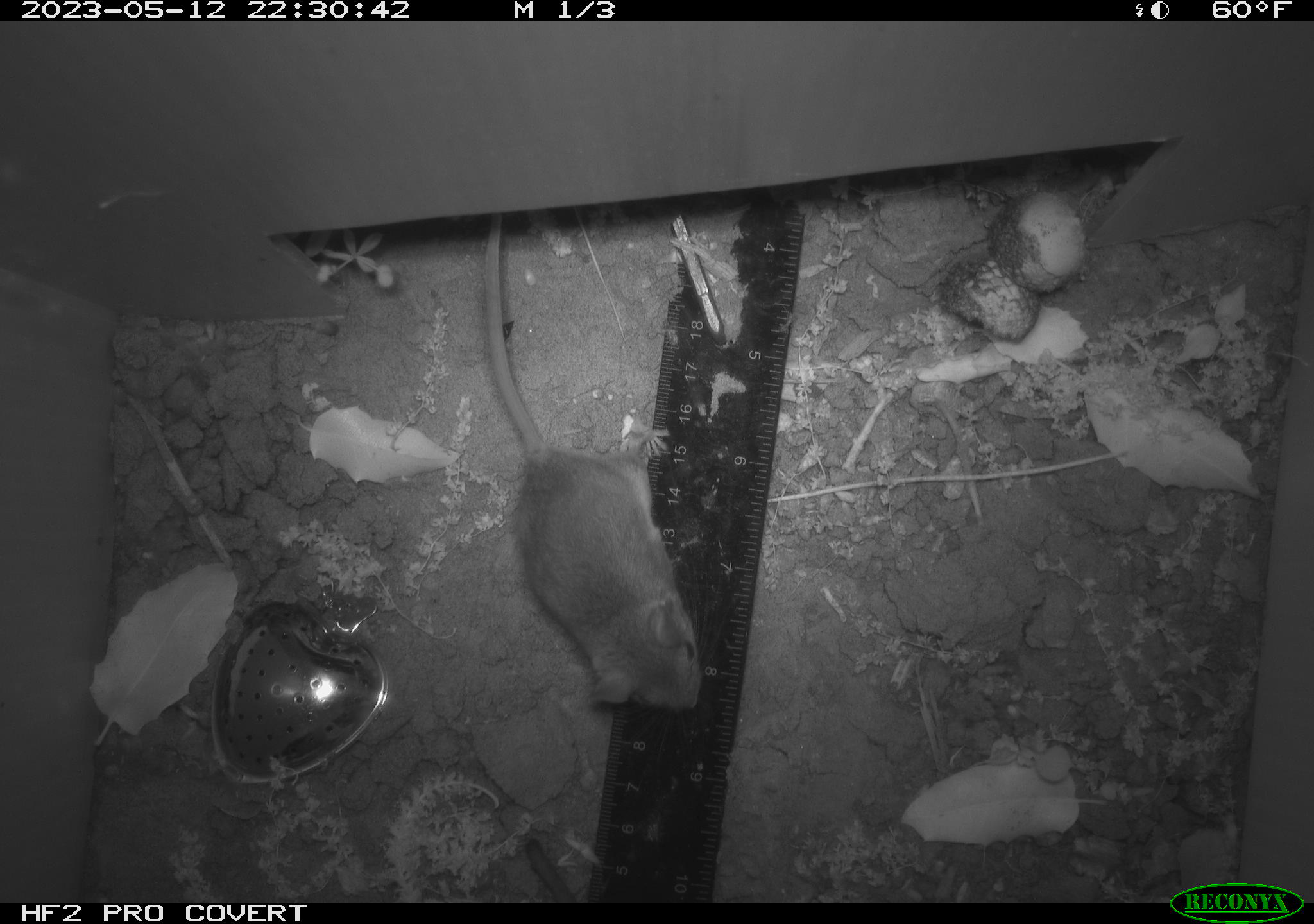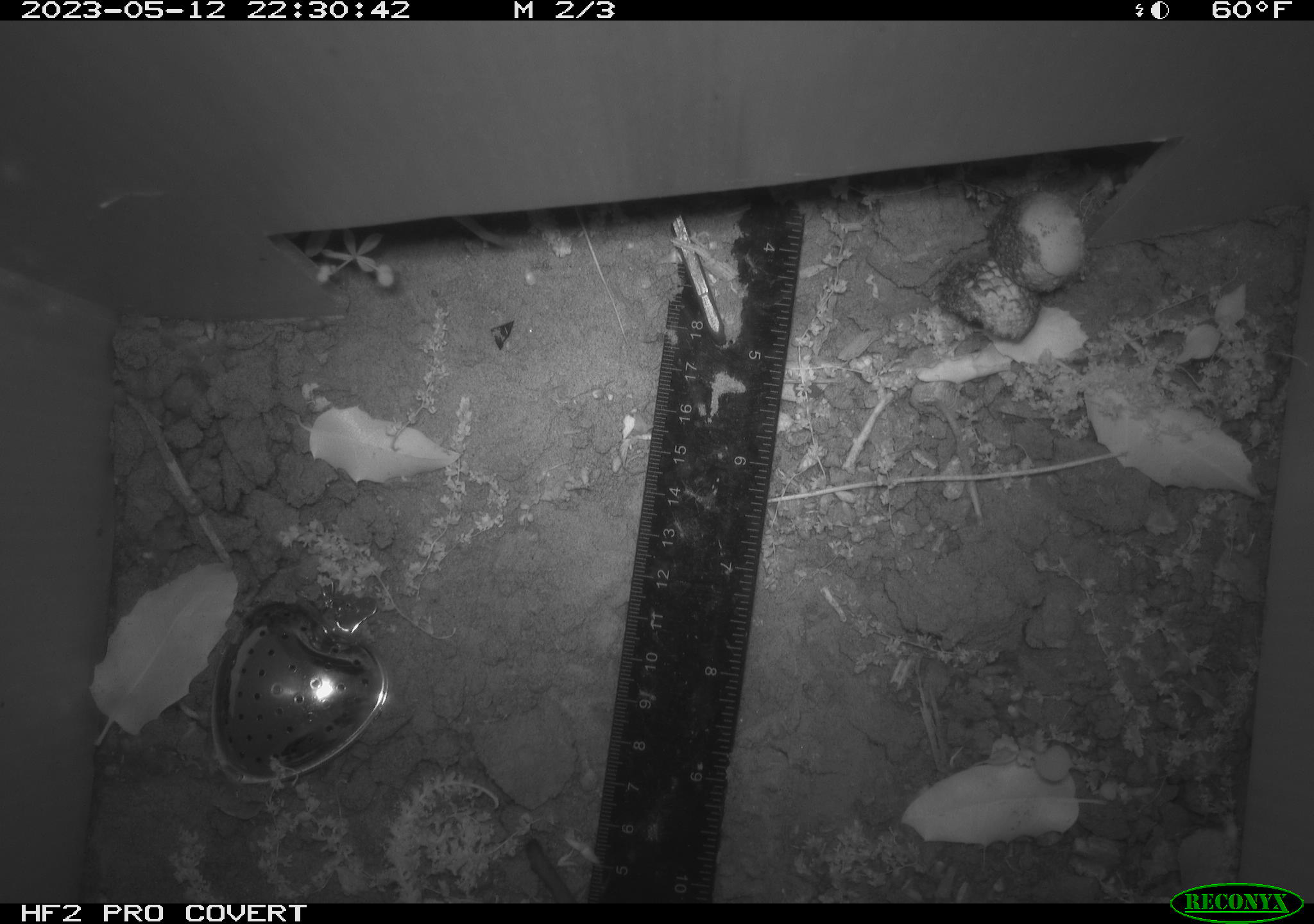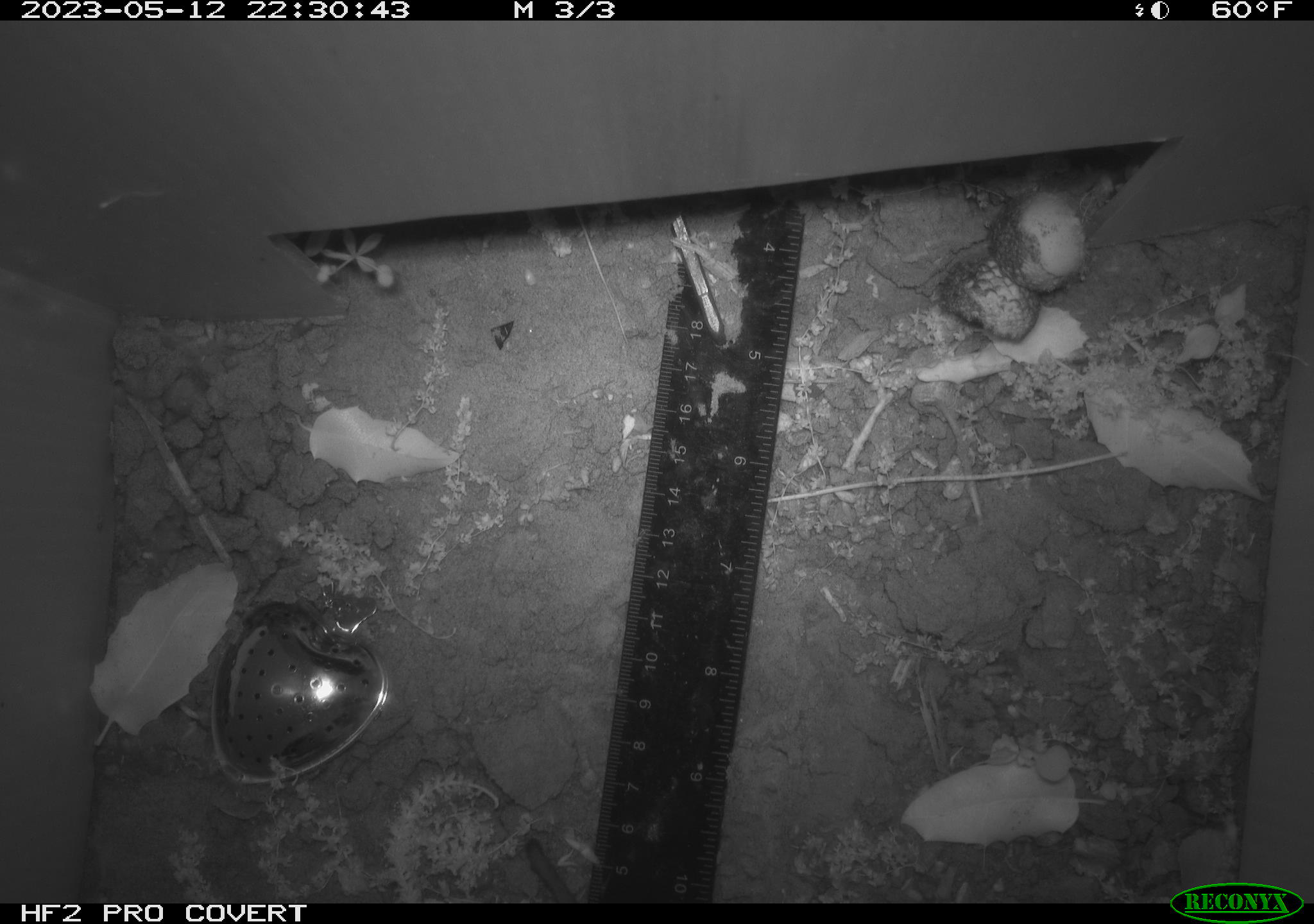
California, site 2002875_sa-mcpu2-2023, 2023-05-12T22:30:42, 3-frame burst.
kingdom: Animalia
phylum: Chordata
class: Mammalia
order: Rodentia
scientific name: Rodentia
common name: mouse species